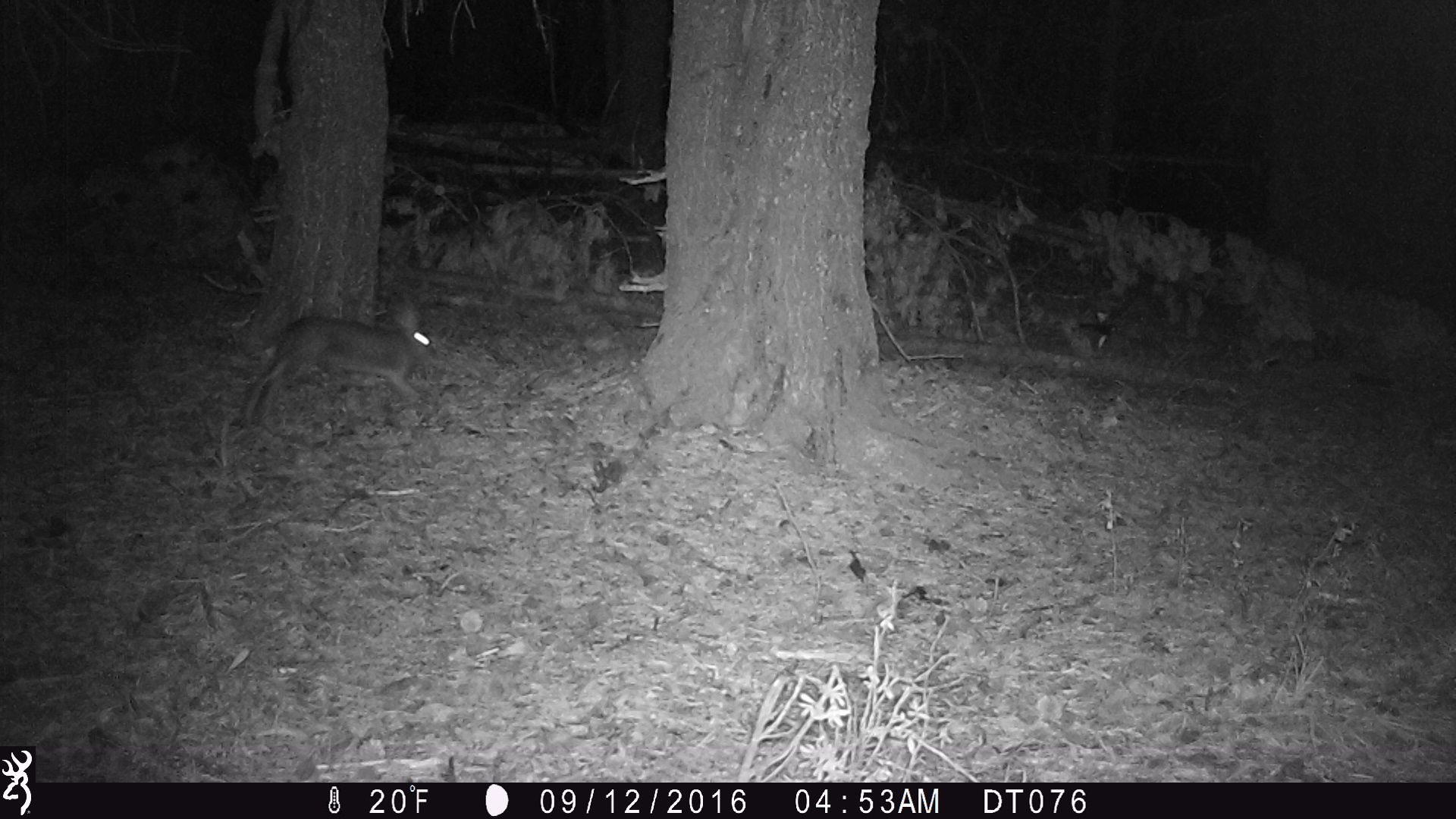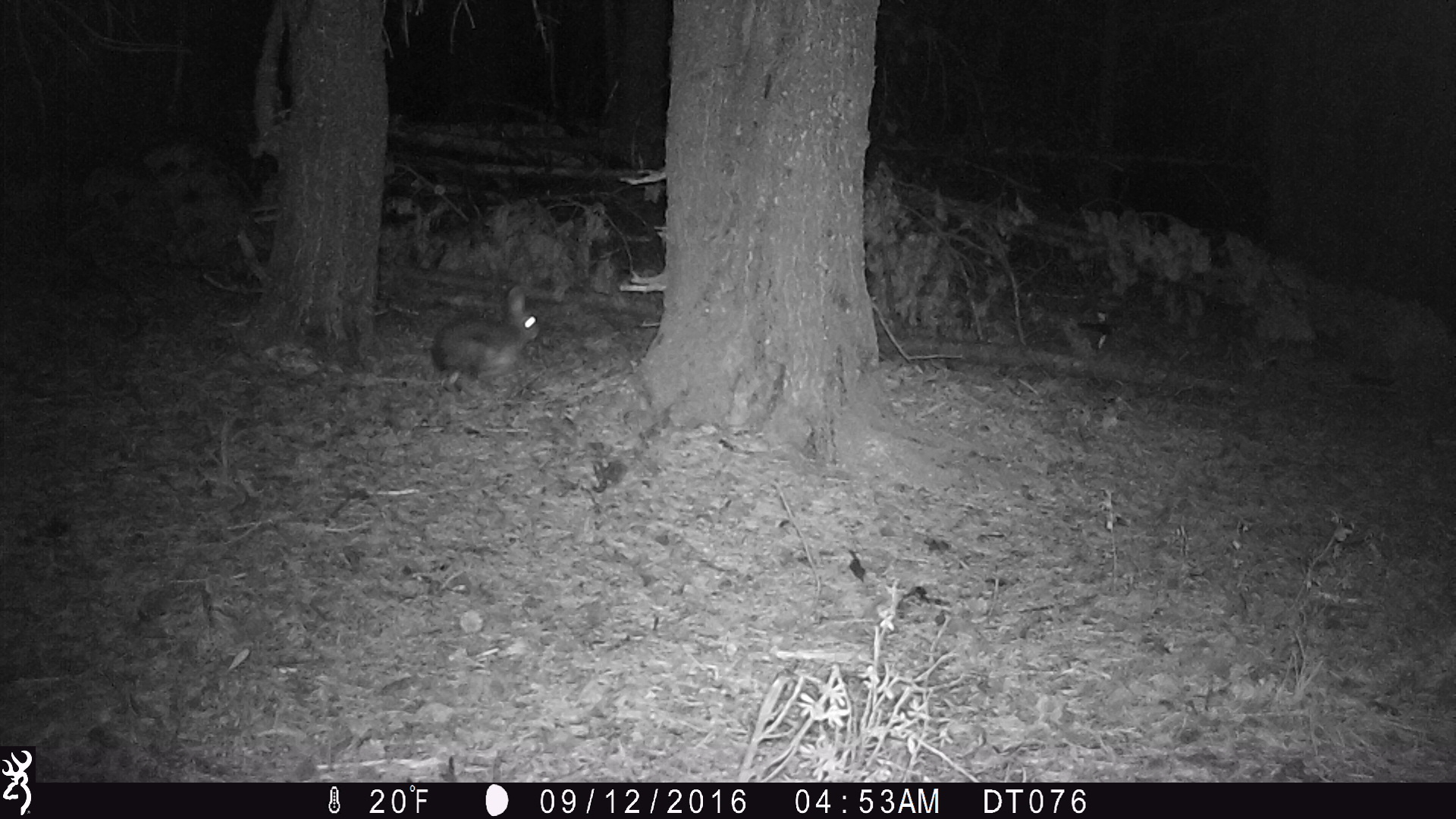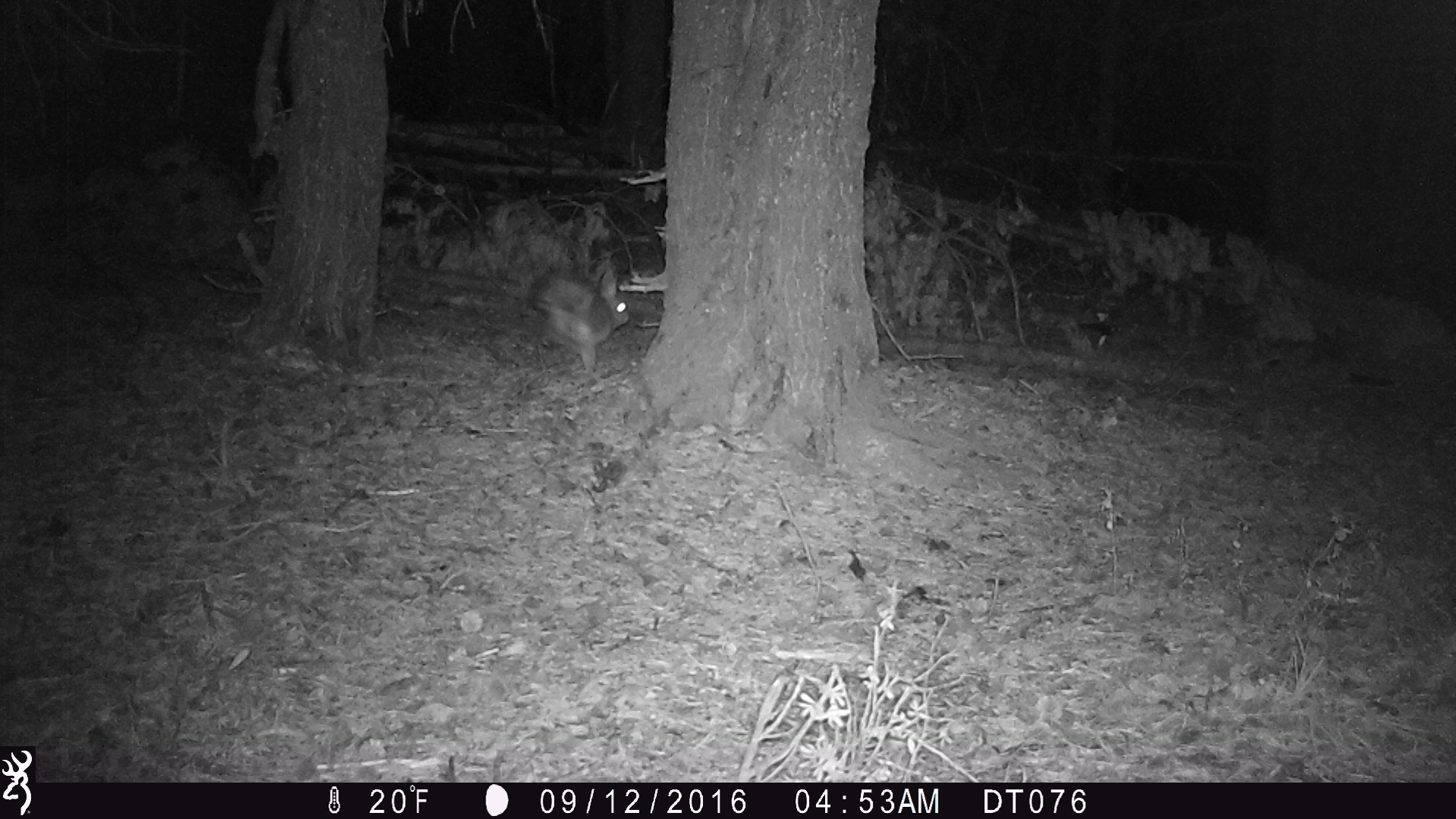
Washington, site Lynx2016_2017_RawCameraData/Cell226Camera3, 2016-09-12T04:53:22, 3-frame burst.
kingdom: Animalia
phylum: Chordata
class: Mammalia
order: Lagomorpha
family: Leporidae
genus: Lepus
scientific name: Lepus americanus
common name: snowshoe hare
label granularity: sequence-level